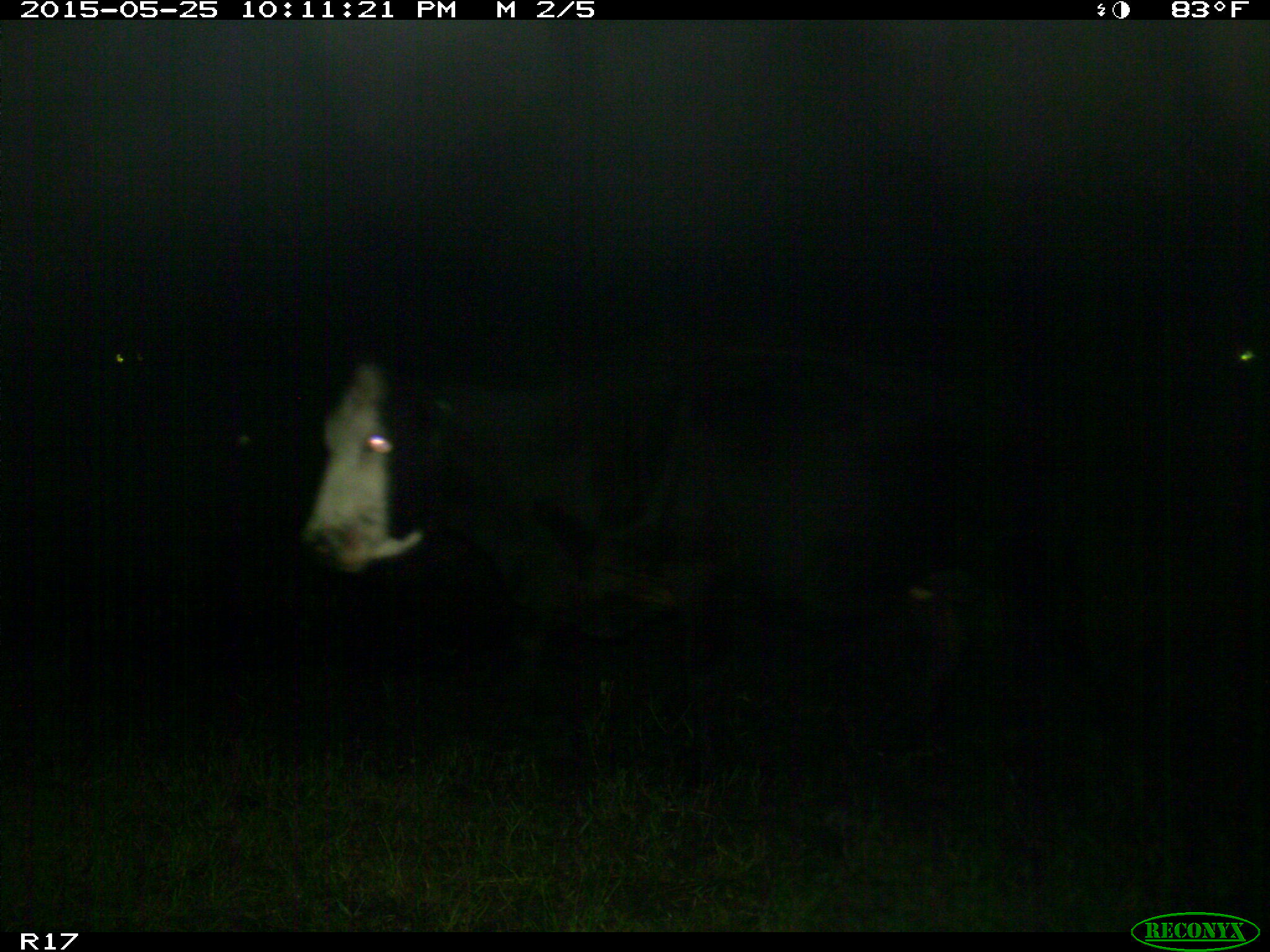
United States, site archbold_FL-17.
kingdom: Animalia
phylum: Chordata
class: Mammalia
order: Artiodactyla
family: Bovidae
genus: Bos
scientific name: Bos taurus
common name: domestic cow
Bos taurus (domestic cow).